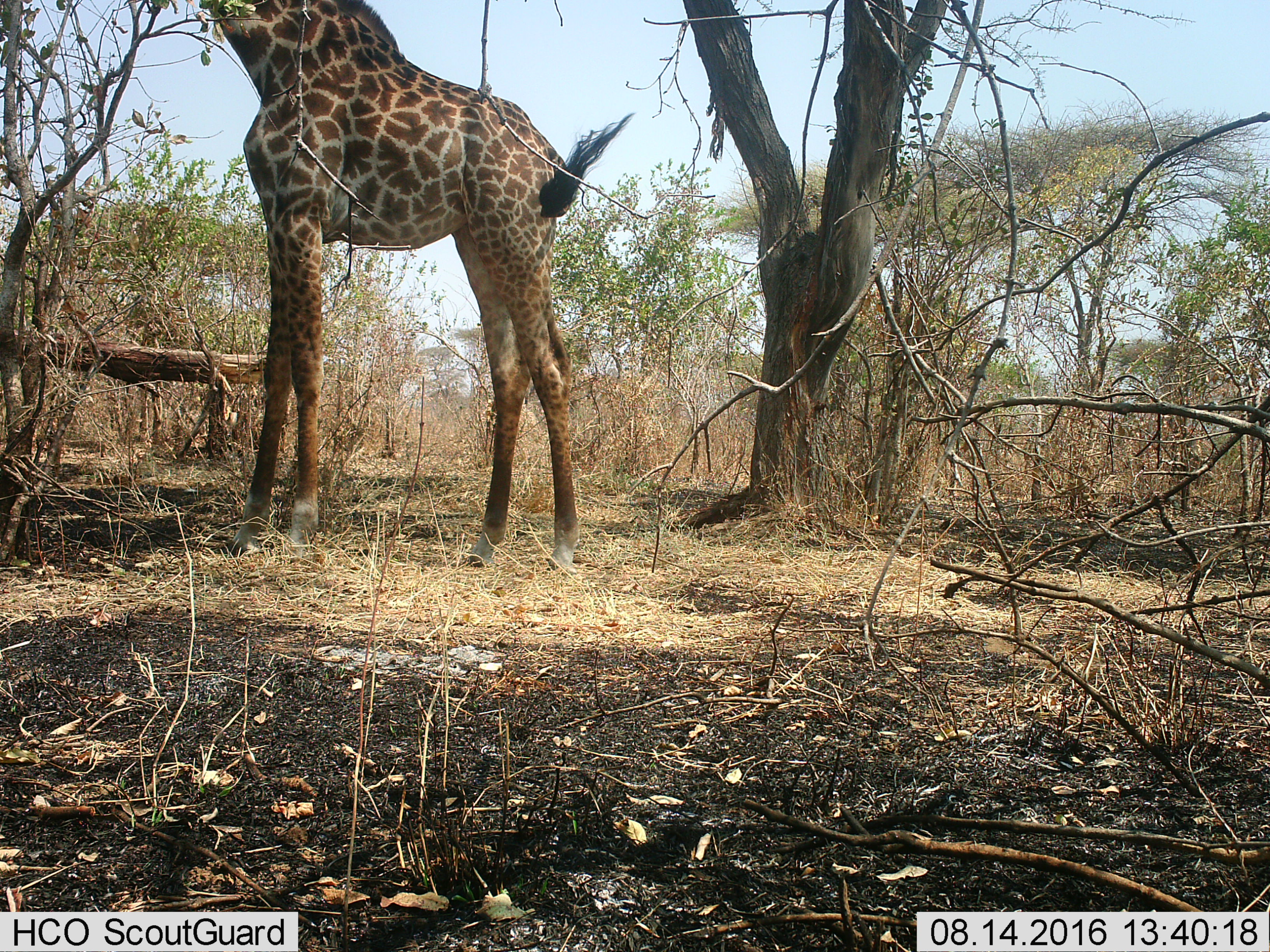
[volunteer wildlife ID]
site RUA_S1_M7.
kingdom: Animalia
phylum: Chordata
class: Mammalia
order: Artiodactyla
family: Giraffidae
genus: Giraffa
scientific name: Giraffa camelopardalis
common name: giraffe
Giraffe (Giraffa camelopardalis), count 1. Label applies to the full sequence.